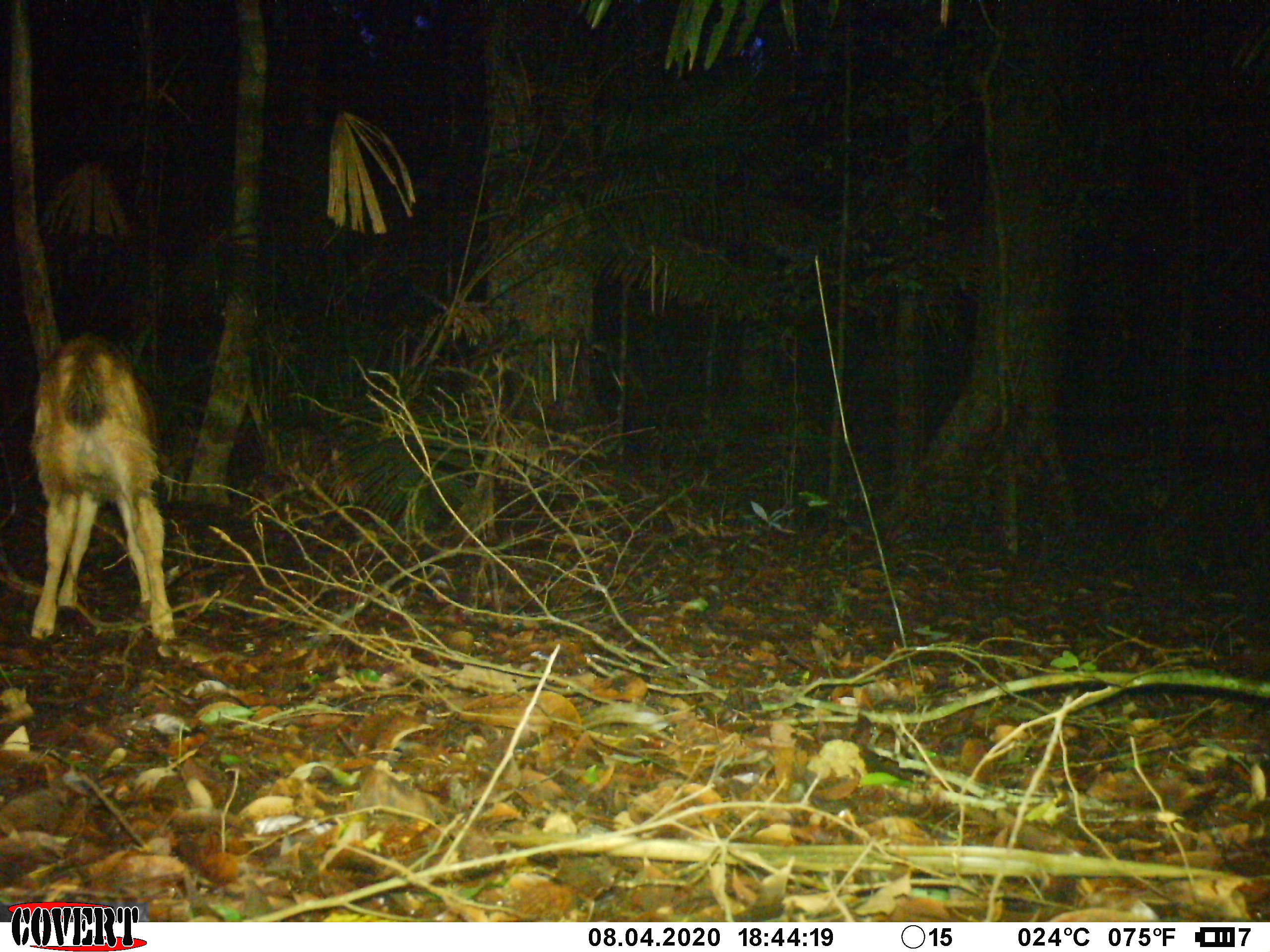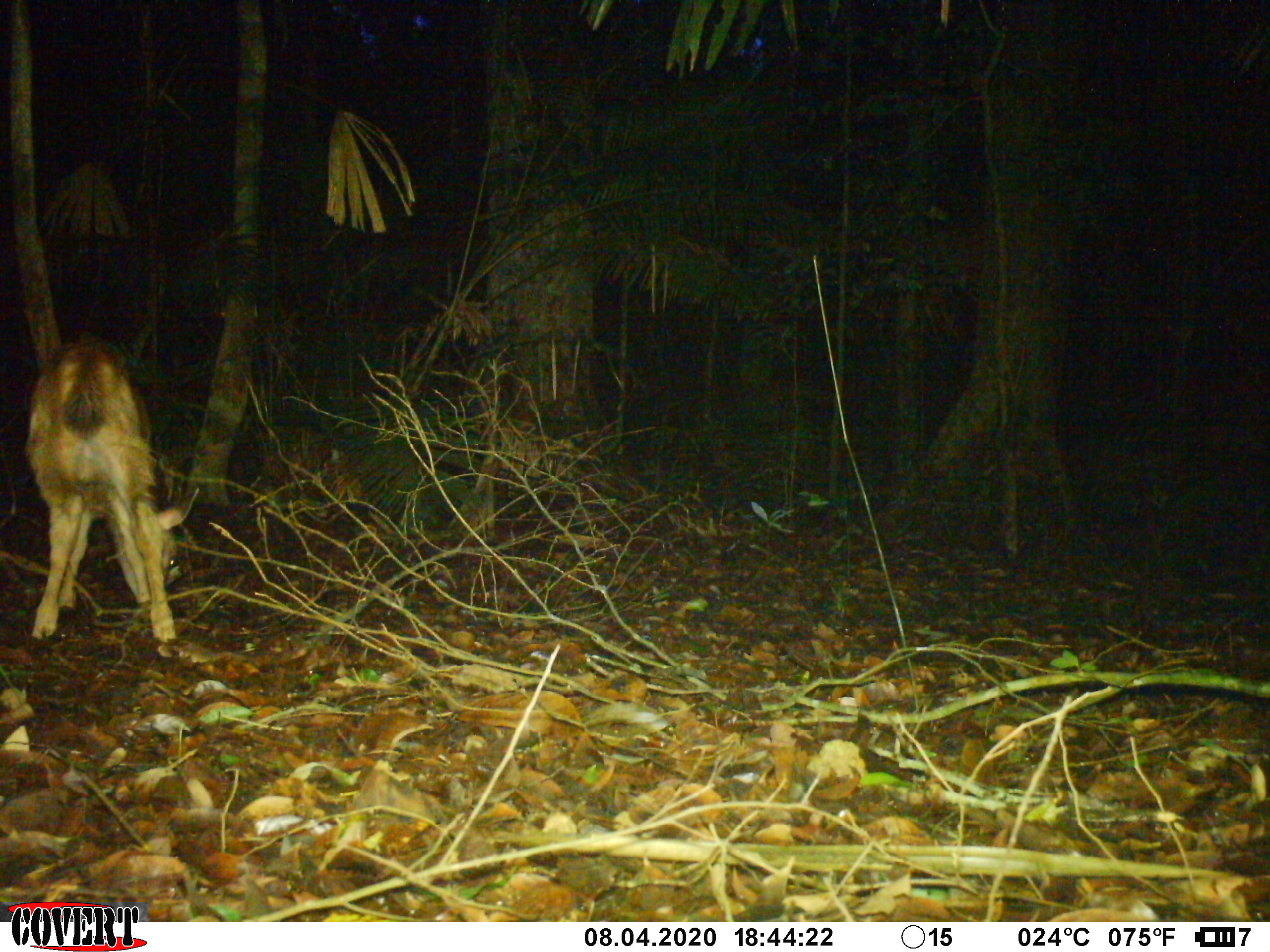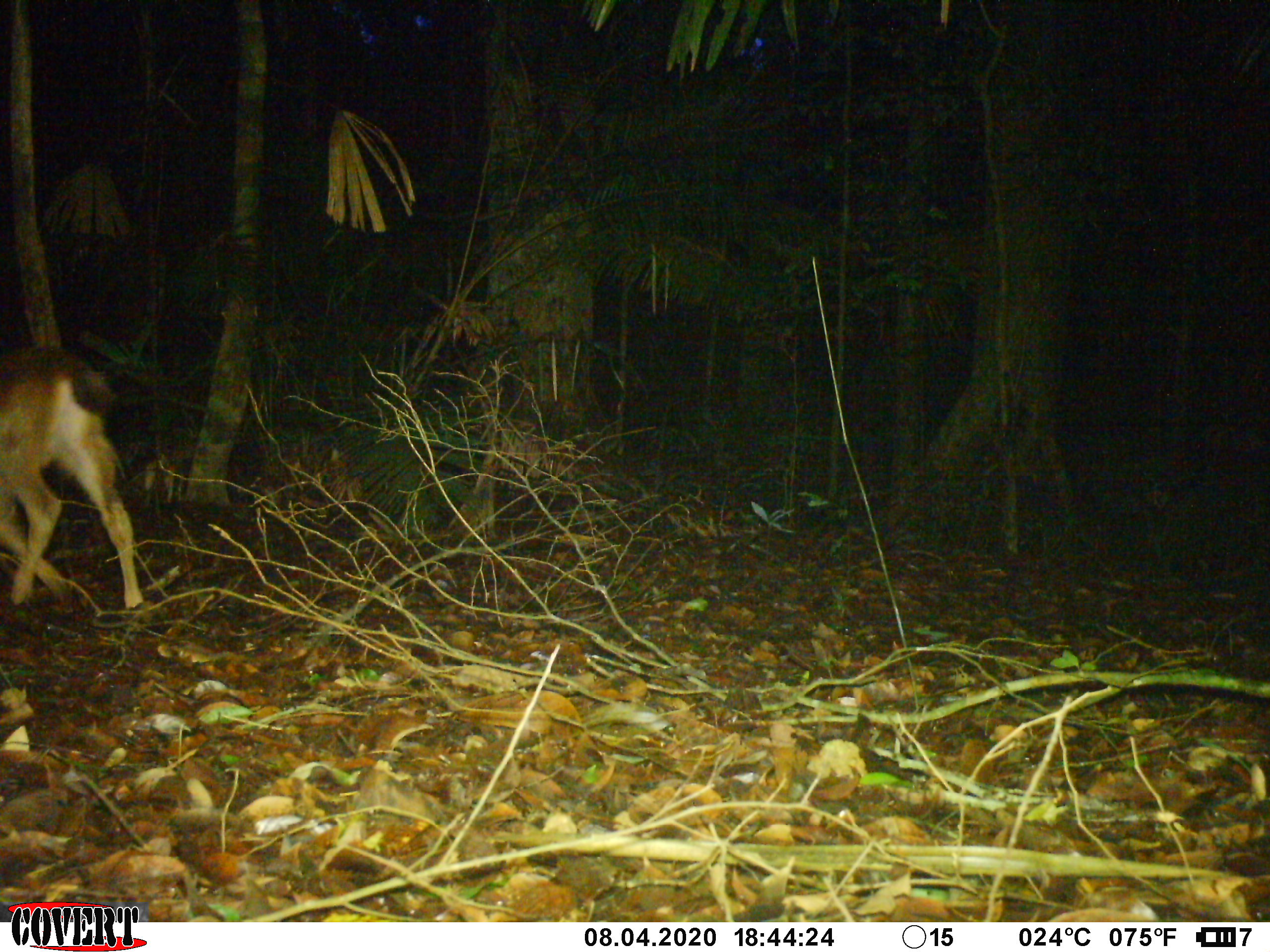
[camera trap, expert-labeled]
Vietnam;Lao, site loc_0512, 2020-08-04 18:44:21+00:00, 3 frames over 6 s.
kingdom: Animalia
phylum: Chordata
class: Mammalia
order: Artiodactyla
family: Cervidae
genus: Rusa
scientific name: Rusa unicolor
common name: sambar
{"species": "sambar (Rusa unicolor)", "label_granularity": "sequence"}